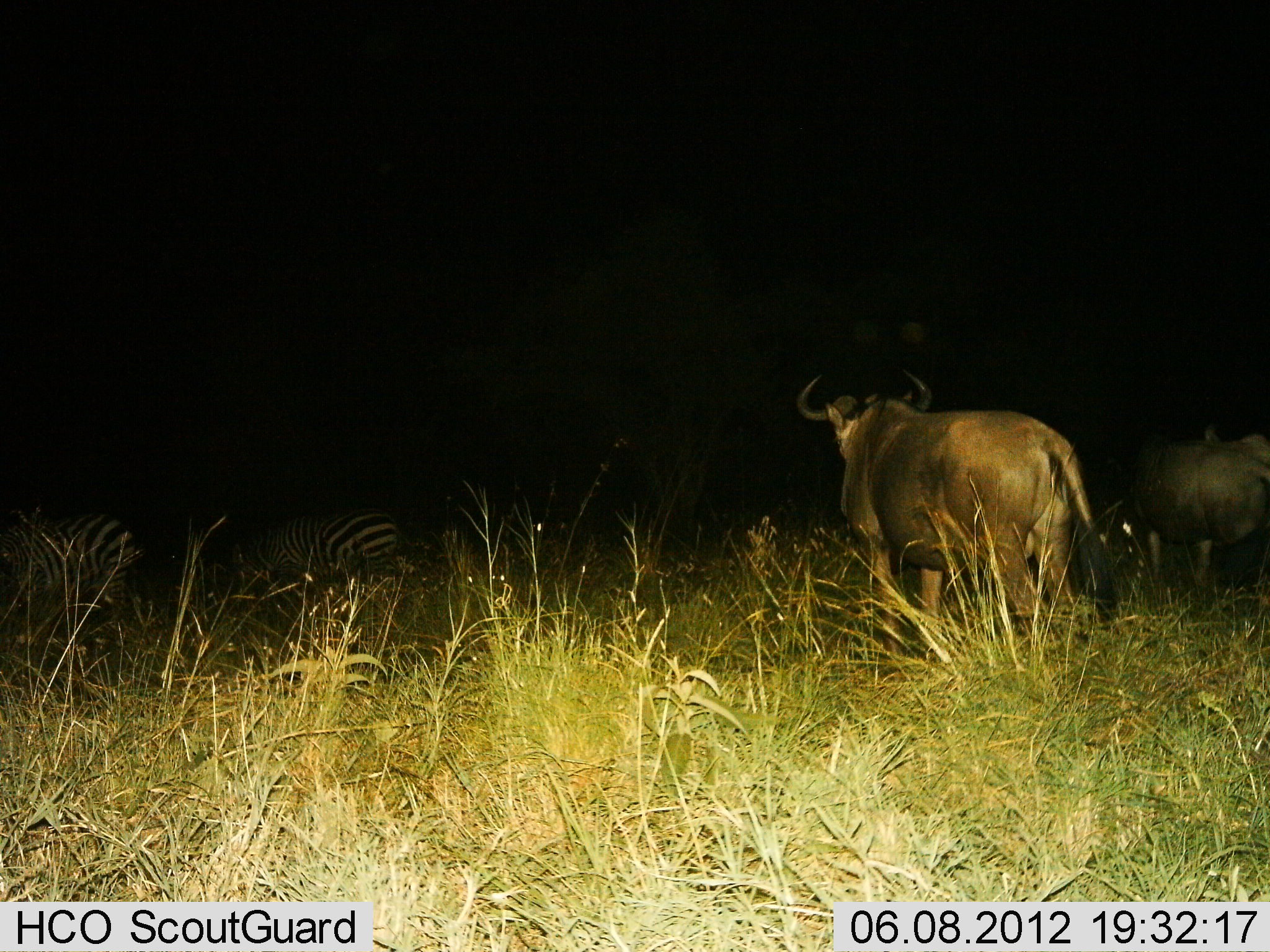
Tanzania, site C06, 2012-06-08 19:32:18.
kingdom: Animalia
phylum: Chordata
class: Mammalia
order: Artiodactyla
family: Bovidae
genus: Connochaetes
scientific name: Connochaetes taurinus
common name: blue wildebeest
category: wildebeest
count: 2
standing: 93%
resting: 0%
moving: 7%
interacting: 0%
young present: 0%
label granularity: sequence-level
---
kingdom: Animalia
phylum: Chordata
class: Mammalia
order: Perissodactyla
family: Equidae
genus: Equus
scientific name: Equus quagga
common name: plains zebra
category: zebra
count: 2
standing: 92%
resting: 0%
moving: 0%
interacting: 0%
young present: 0%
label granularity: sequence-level